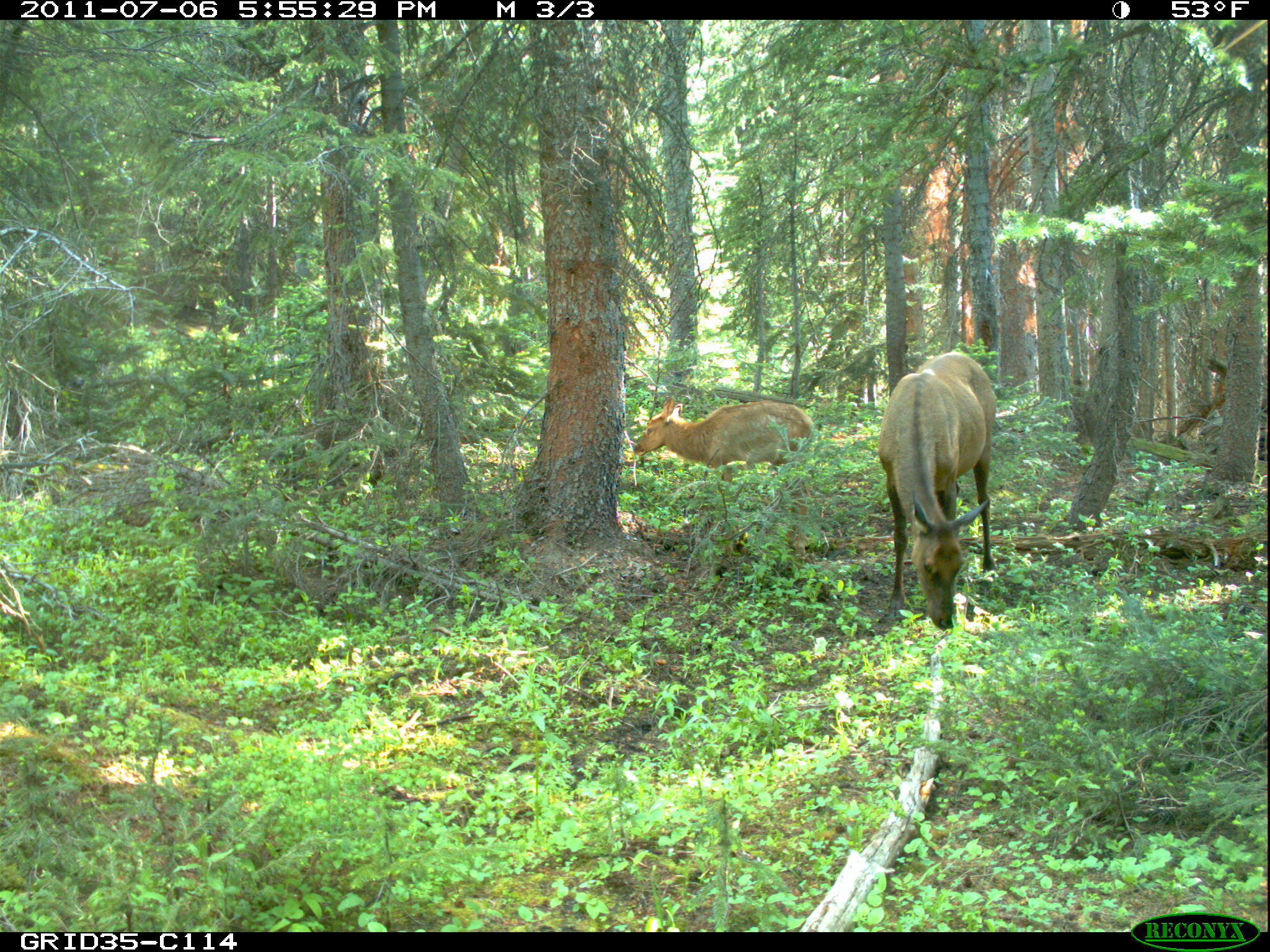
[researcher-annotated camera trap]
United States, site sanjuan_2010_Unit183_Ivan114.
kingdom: Animalia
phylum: Chordata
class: Mammalia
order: Artiodactyla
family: Cervidae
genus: Cervus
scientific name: Cervus elaphus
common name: red deer